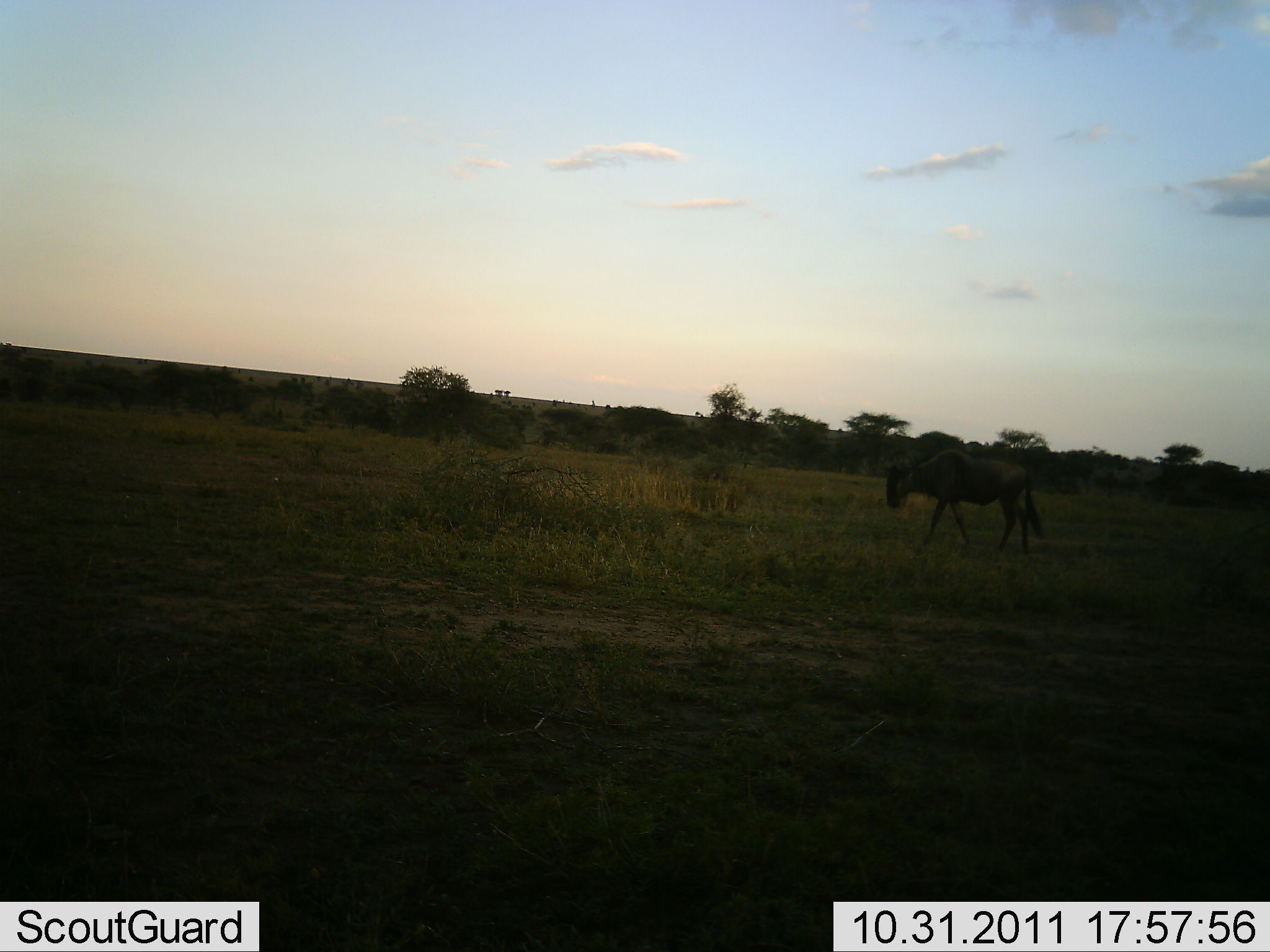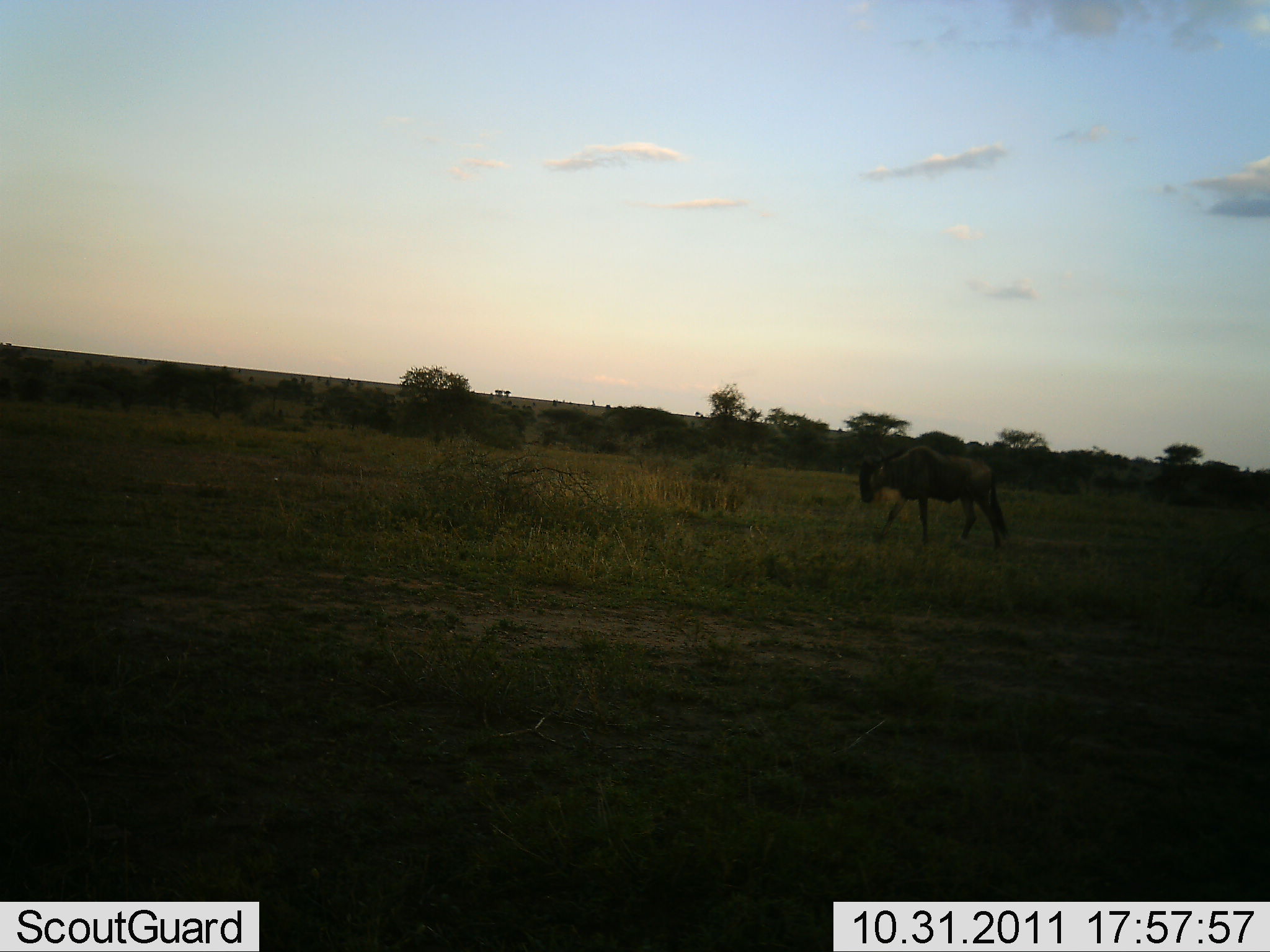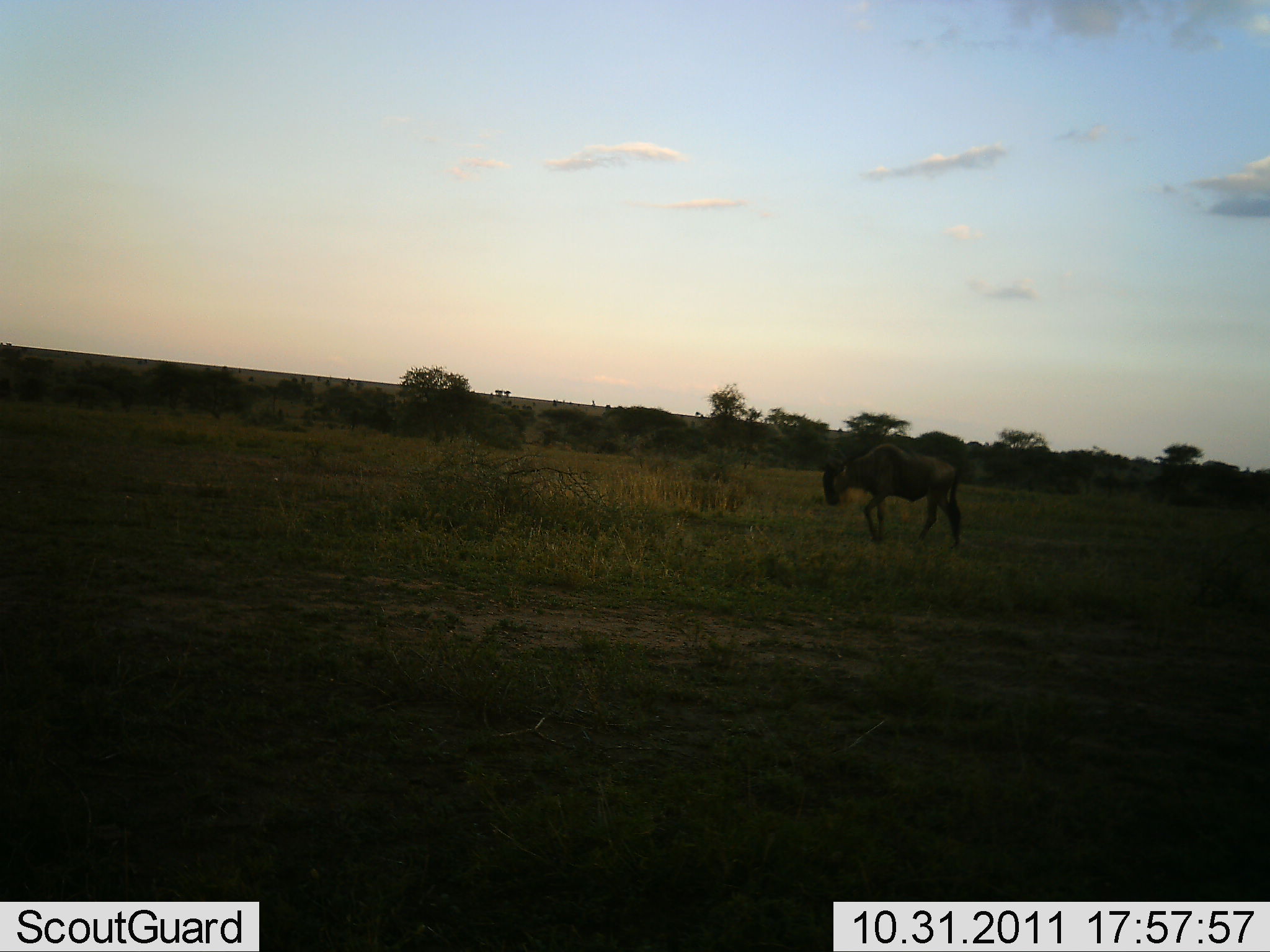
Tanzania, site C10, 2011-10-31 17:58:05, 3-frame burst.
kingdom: Animalia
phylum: Chordata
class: Mammalia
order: Artiodactyla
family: Bovidae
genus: Connochaetes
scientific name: Connochaetes taurinus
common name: blue wildebeest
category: wildebeest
Wildebeest (blue wildebeest) (Connochaetes taurinus), count 1. Behavior (volunteer vote fractions): standing 8%, resting 0%, moving 100%, interacting 0%. Young present (vote fraction): 0%. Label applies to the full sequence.